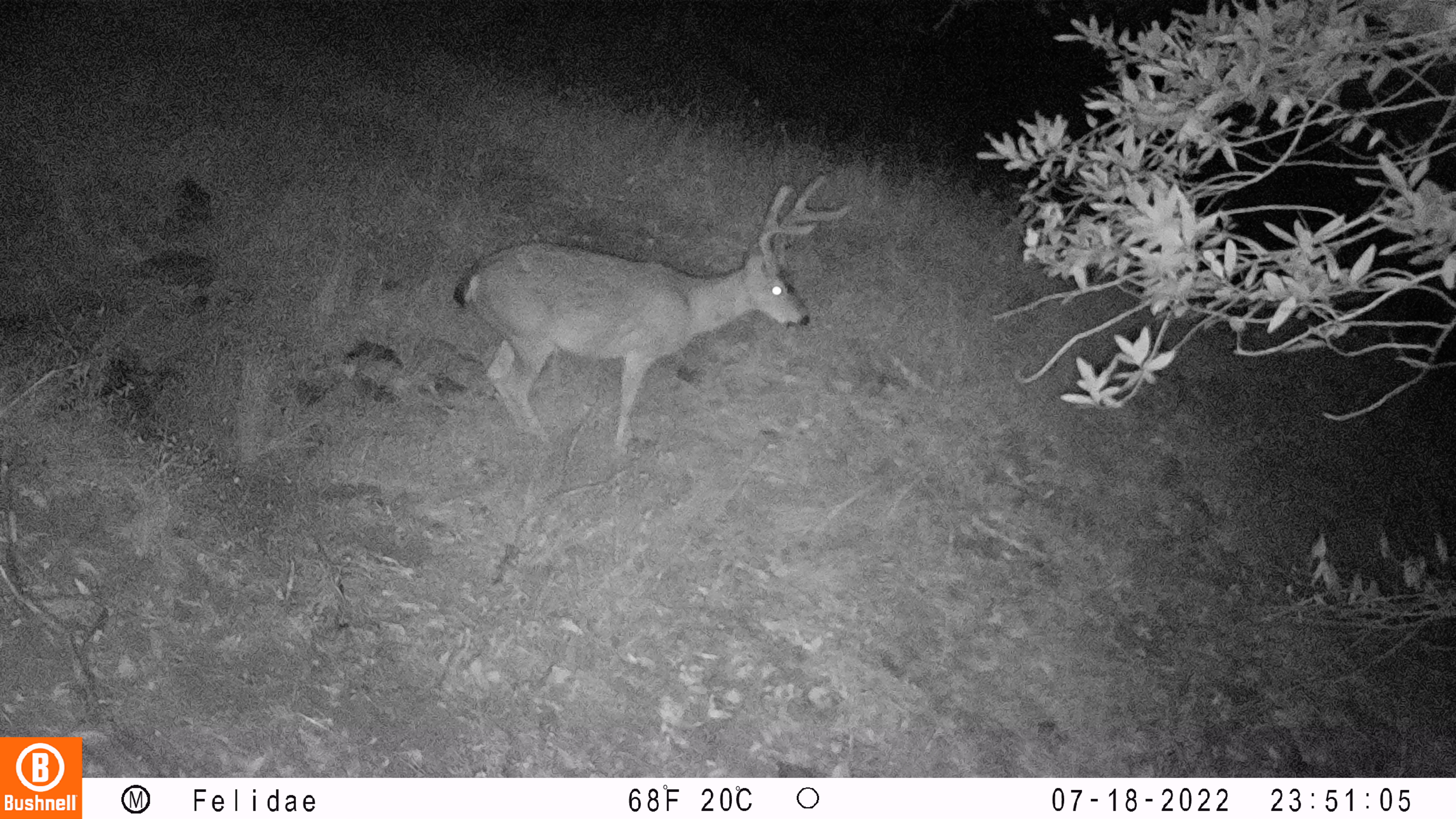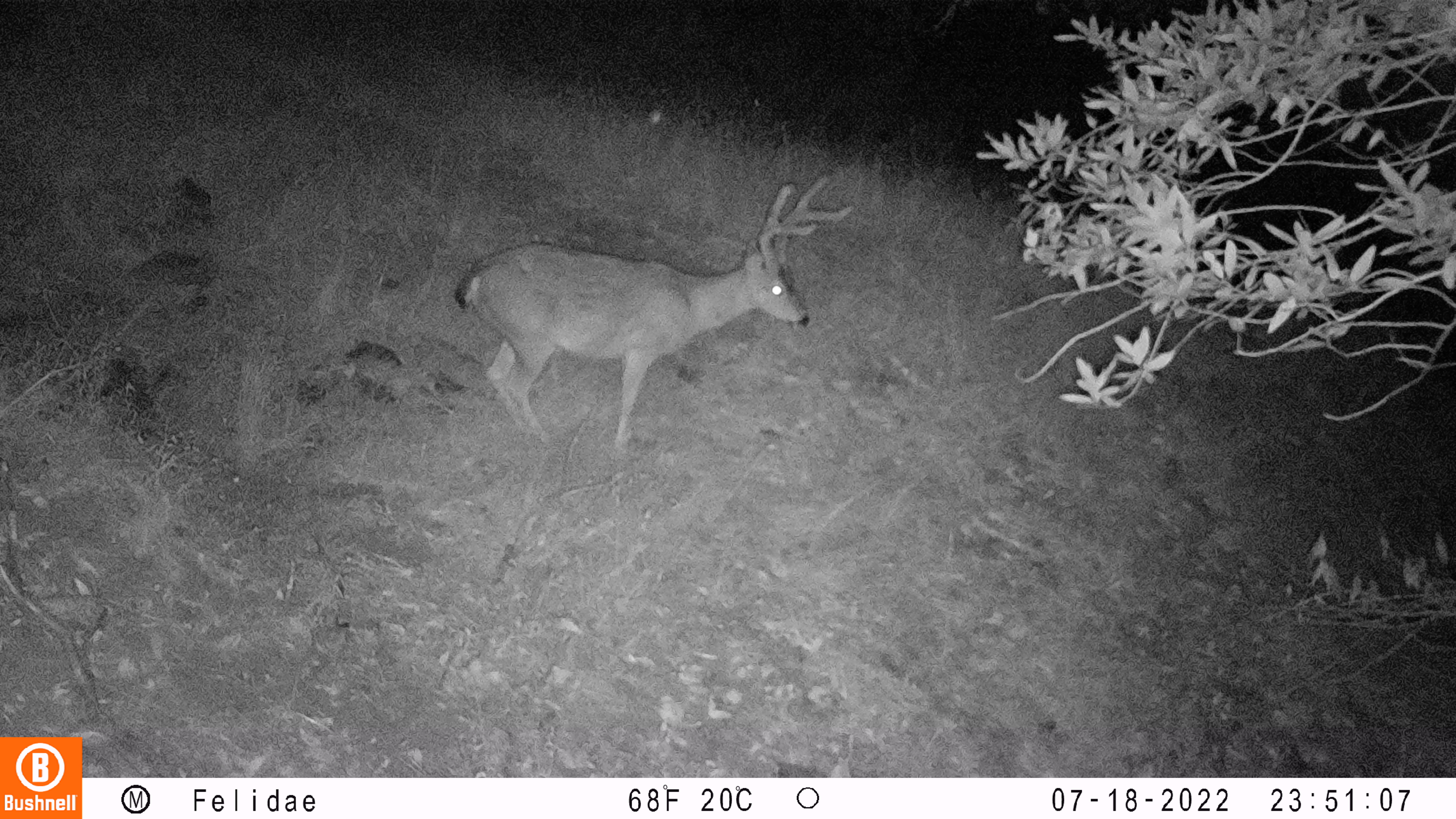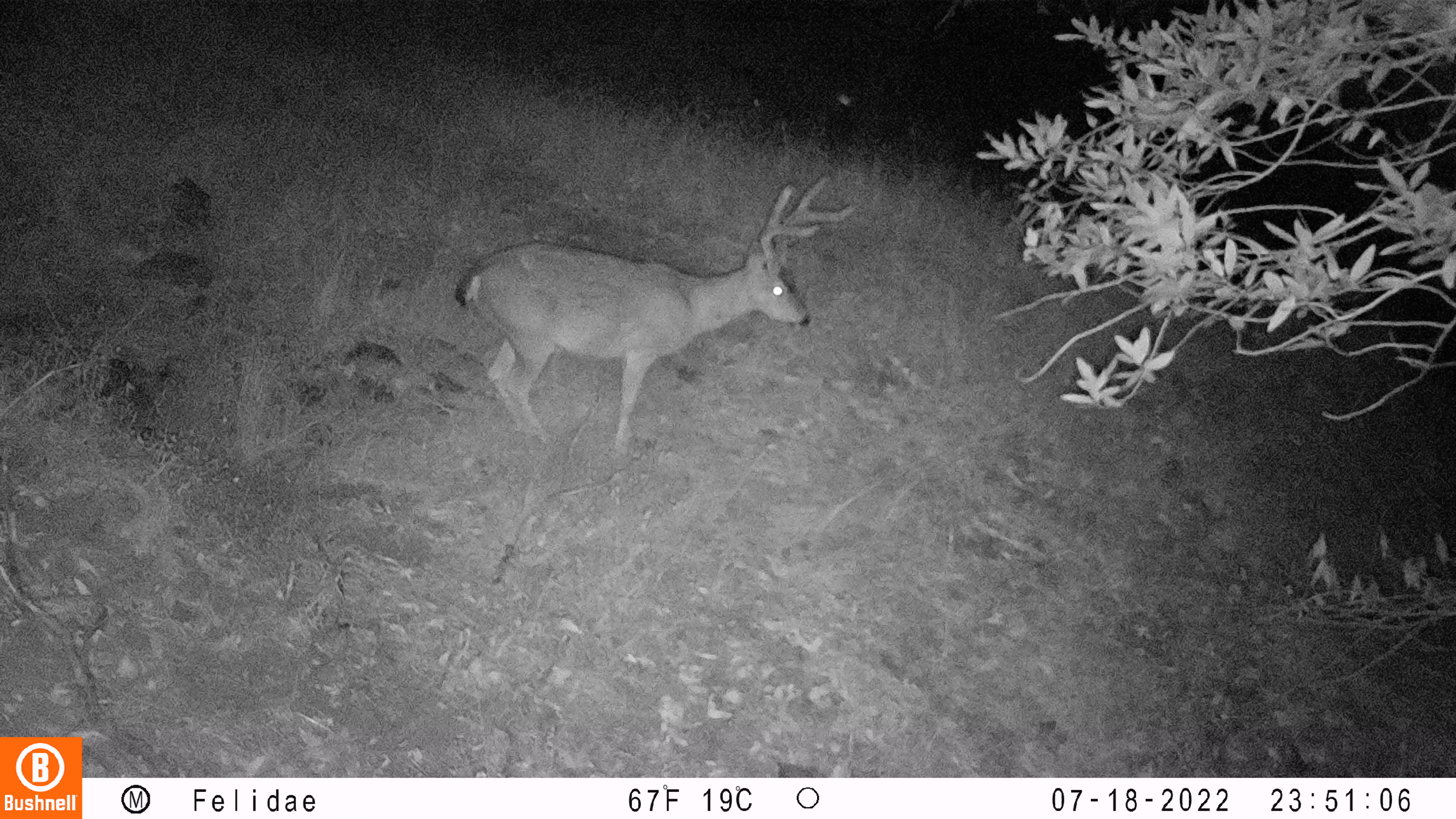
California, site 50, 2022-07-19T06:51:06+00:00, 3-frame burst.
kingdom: Animalia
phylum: Chordata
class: Mammalia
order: Artiodactyla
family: Cervidae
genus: Odocoileus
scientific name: Odocoileus hemionus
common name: mule deer